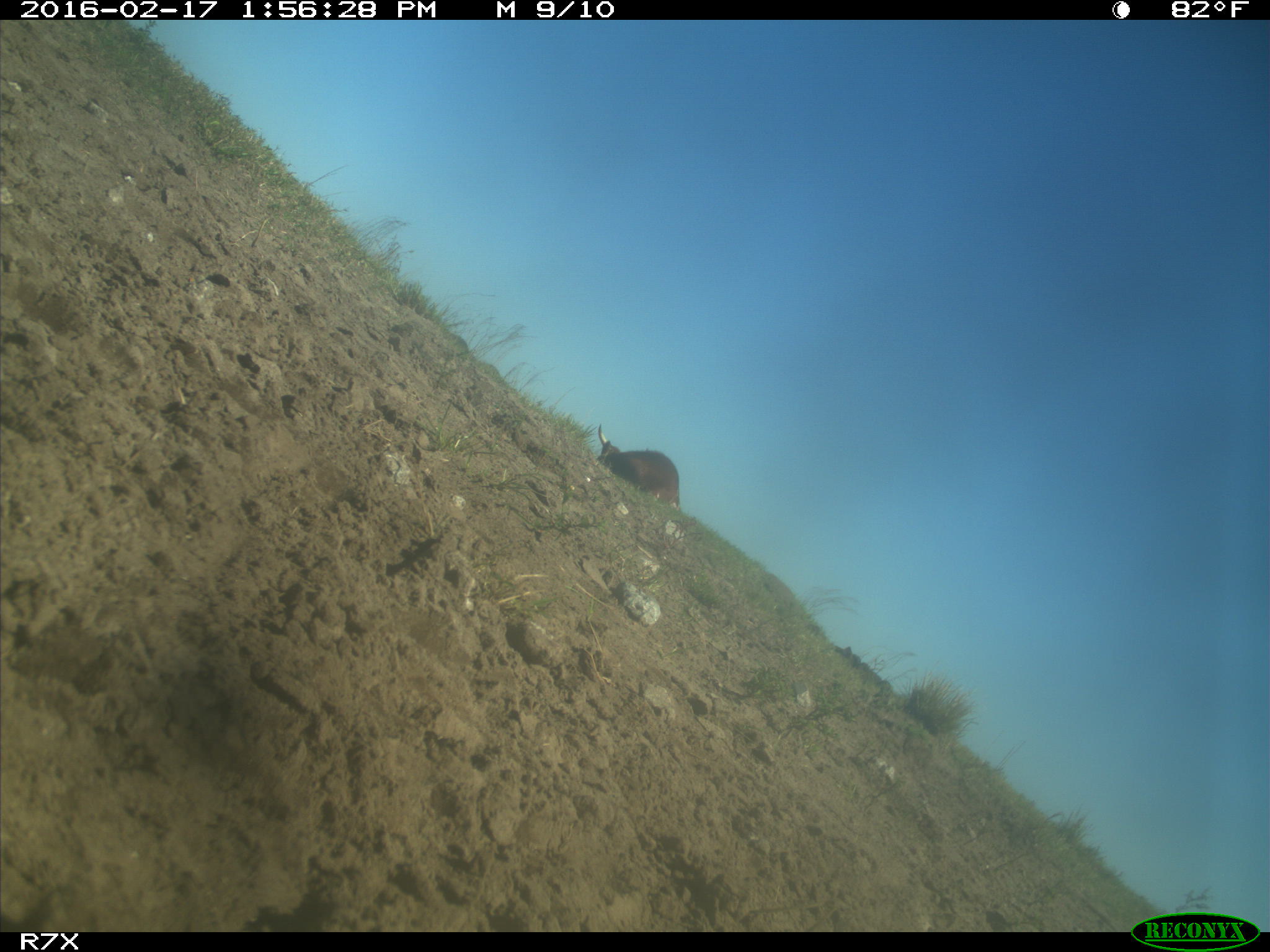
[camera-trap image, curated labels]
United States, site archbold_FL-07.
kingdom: Animalia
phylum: Chordata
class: Mammalia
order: Artiodactyla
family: Bovidae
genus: Bos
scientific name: Bos taurus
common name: domestic cow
Bos taurus (domestic cow).